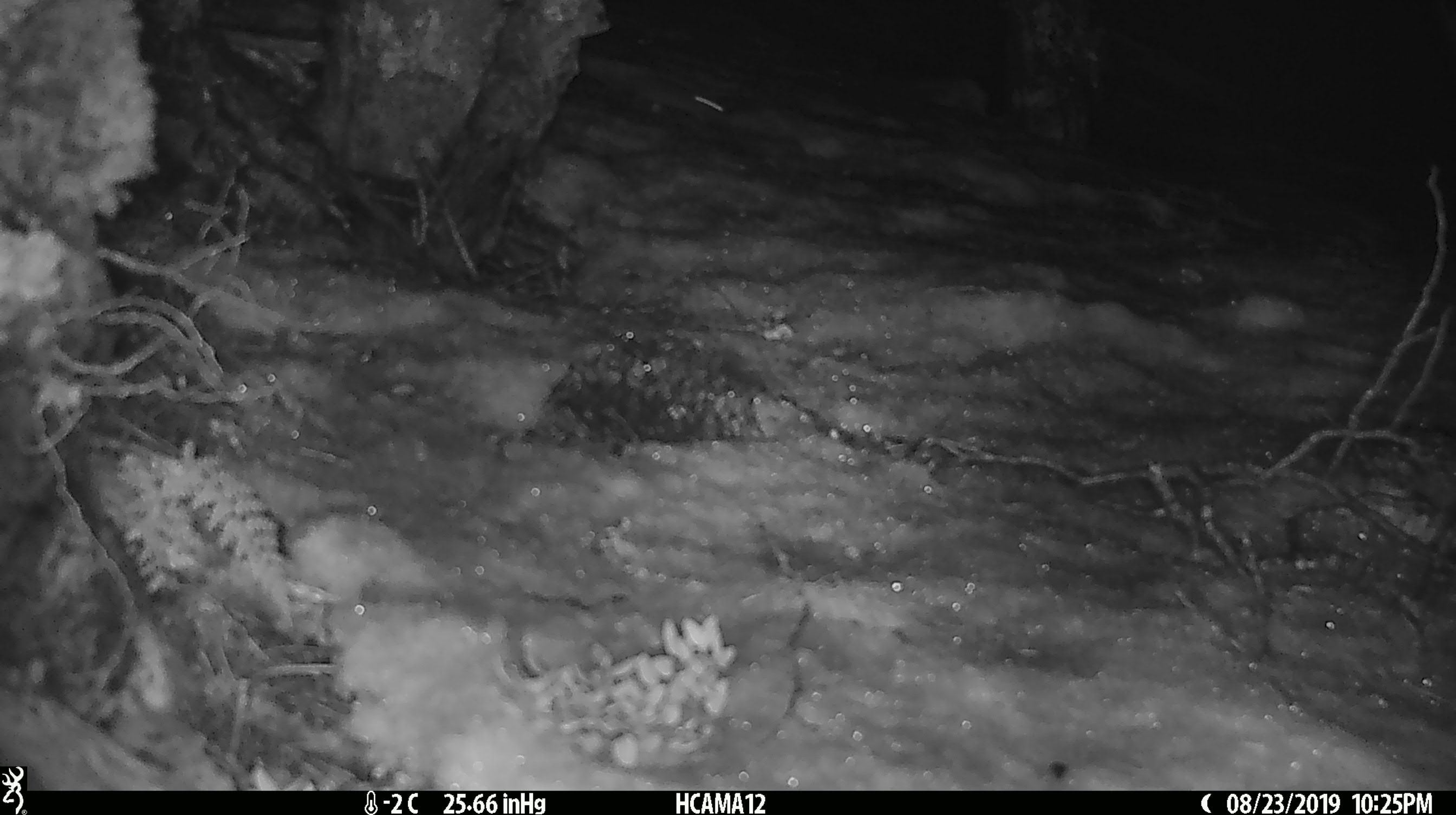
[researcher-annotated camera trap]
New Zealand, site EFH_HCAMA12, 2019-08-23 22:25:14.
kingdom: Animalia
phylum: Chordata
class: Mammalia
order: Rodentia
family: Muridae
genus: Mus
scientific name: Mus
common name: mouse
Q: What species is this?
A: Mouse (Mus).